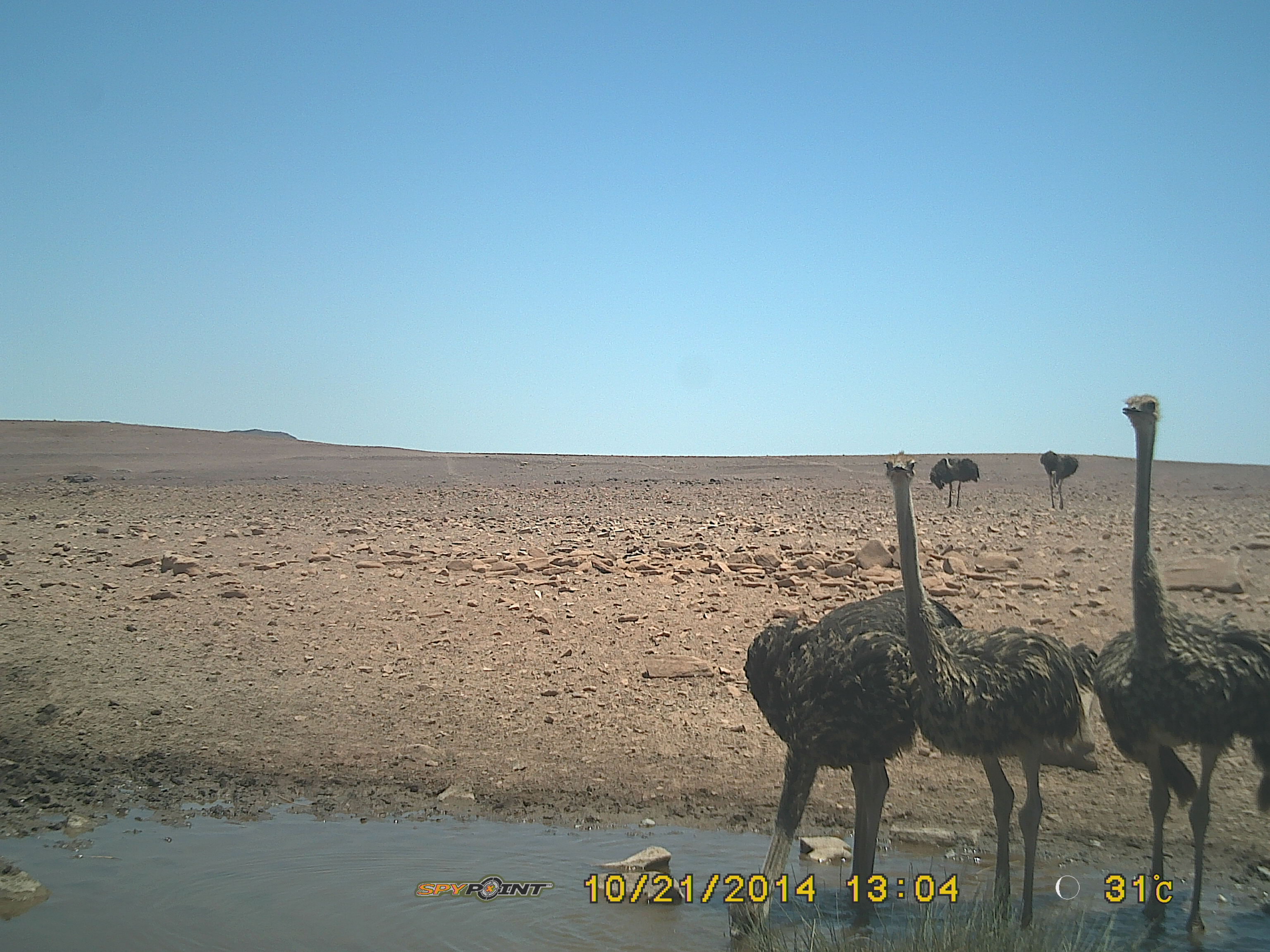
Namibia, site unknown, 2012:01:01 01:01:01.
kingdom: Animalia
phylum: Chordata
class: Aves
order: Struthioniformes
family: Struthionidae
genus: Struthio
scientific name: Struthio camelus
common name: common ostrich